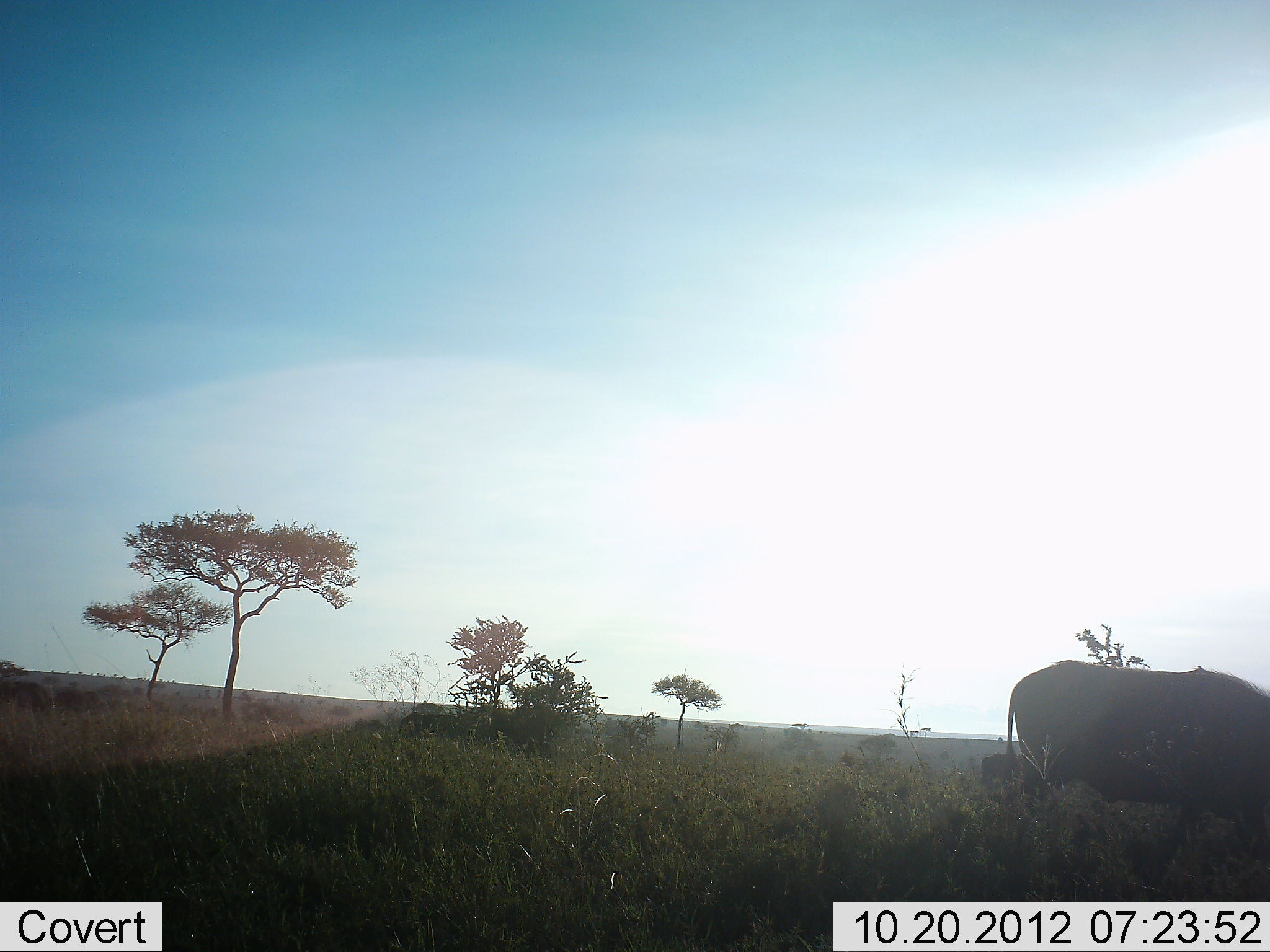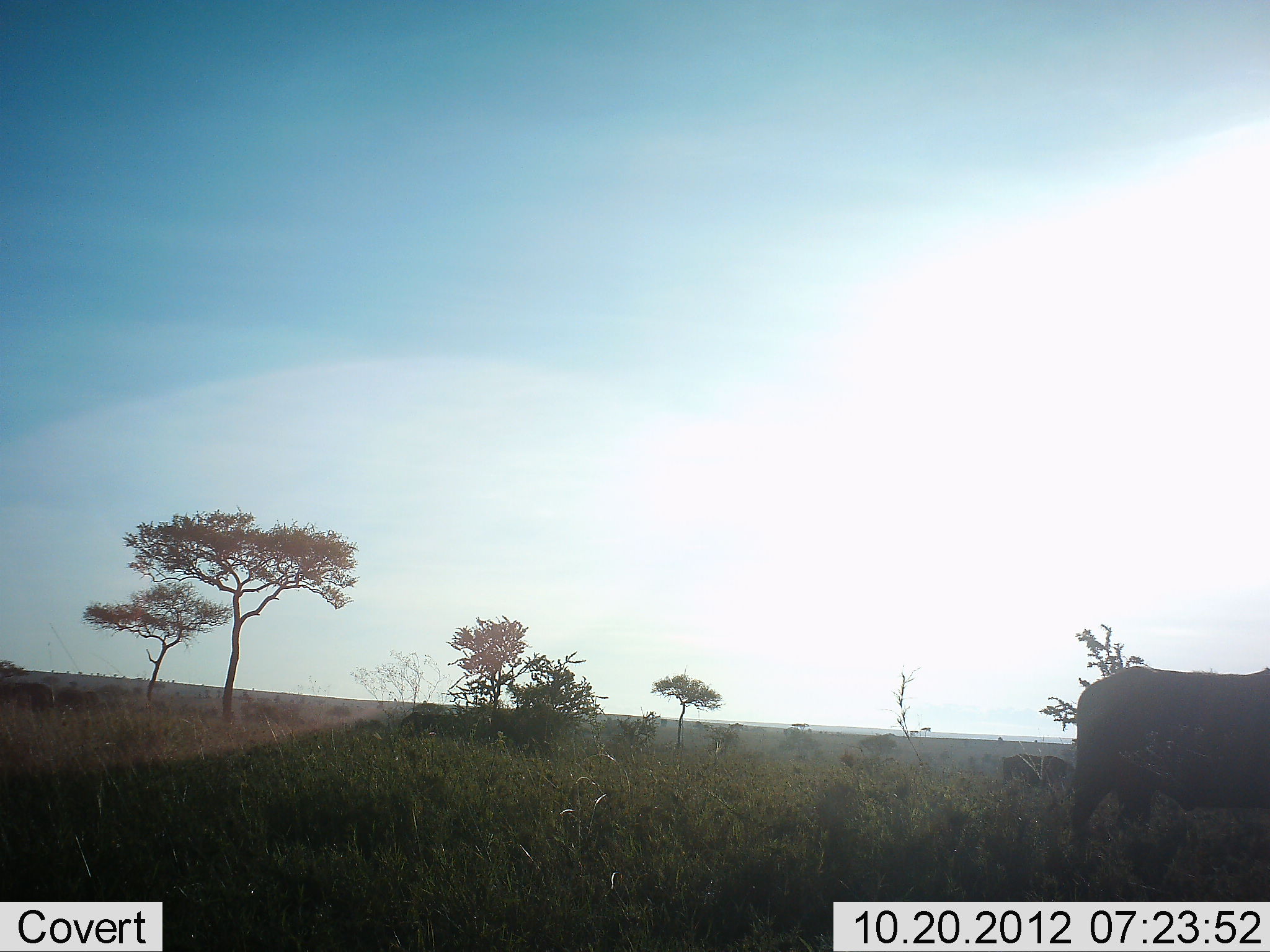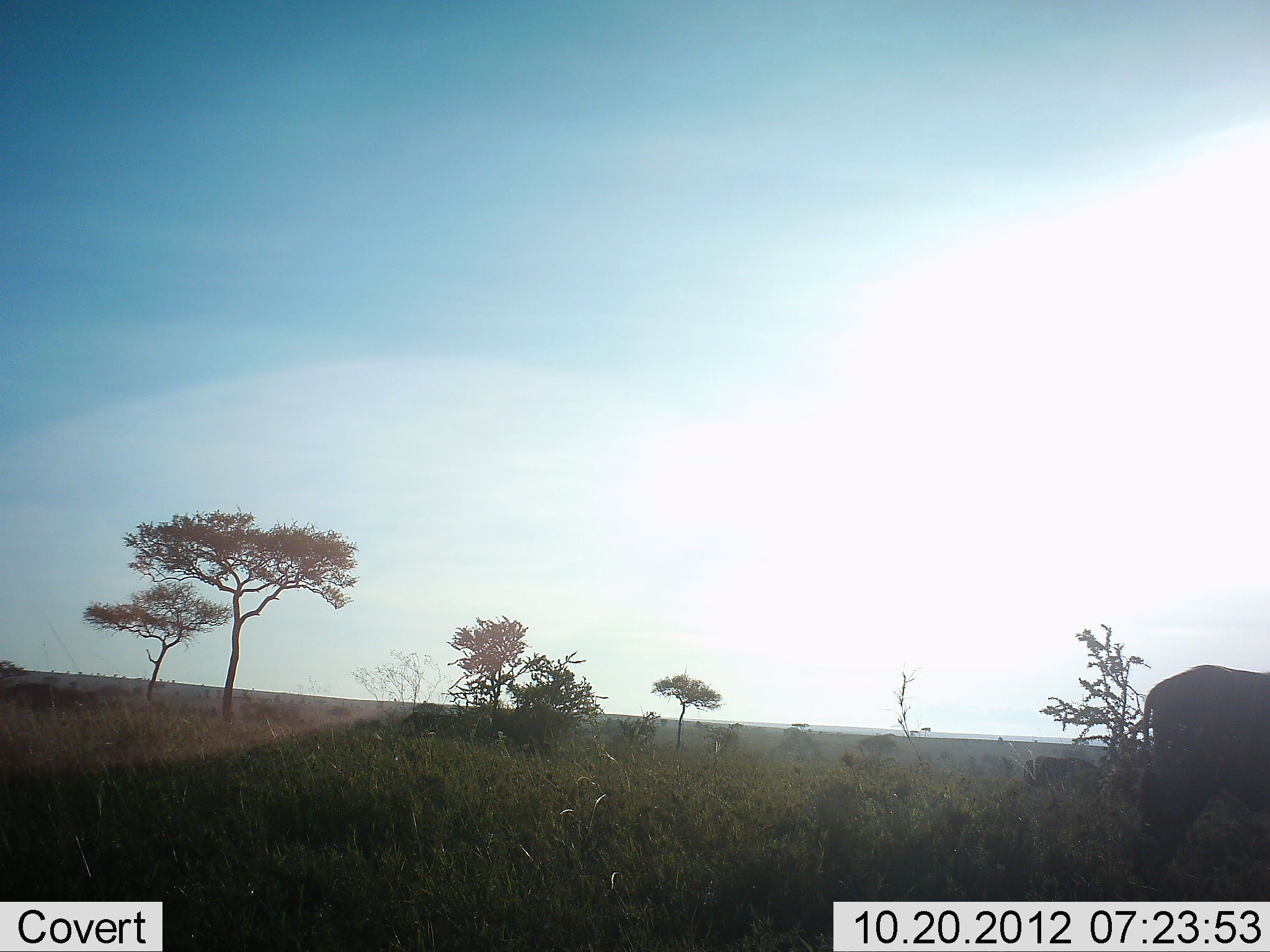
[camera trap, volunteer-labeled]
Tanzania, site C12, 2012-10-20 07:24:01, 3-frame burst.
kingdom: Animalia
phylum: Chordata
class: Mammalia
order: Artiodactyla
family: Bovidae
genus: Syncerus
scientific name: Syncerus caffer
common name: cape buffalo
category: buffalo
Buffalo (cape buffalo) (Syncerus caffer), count 3. Behavior (volunteer vote fractions): standing 10%, resting 0%, moving 90%, interacting 0%. Young present (vote fraction): 0%. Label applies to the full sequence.